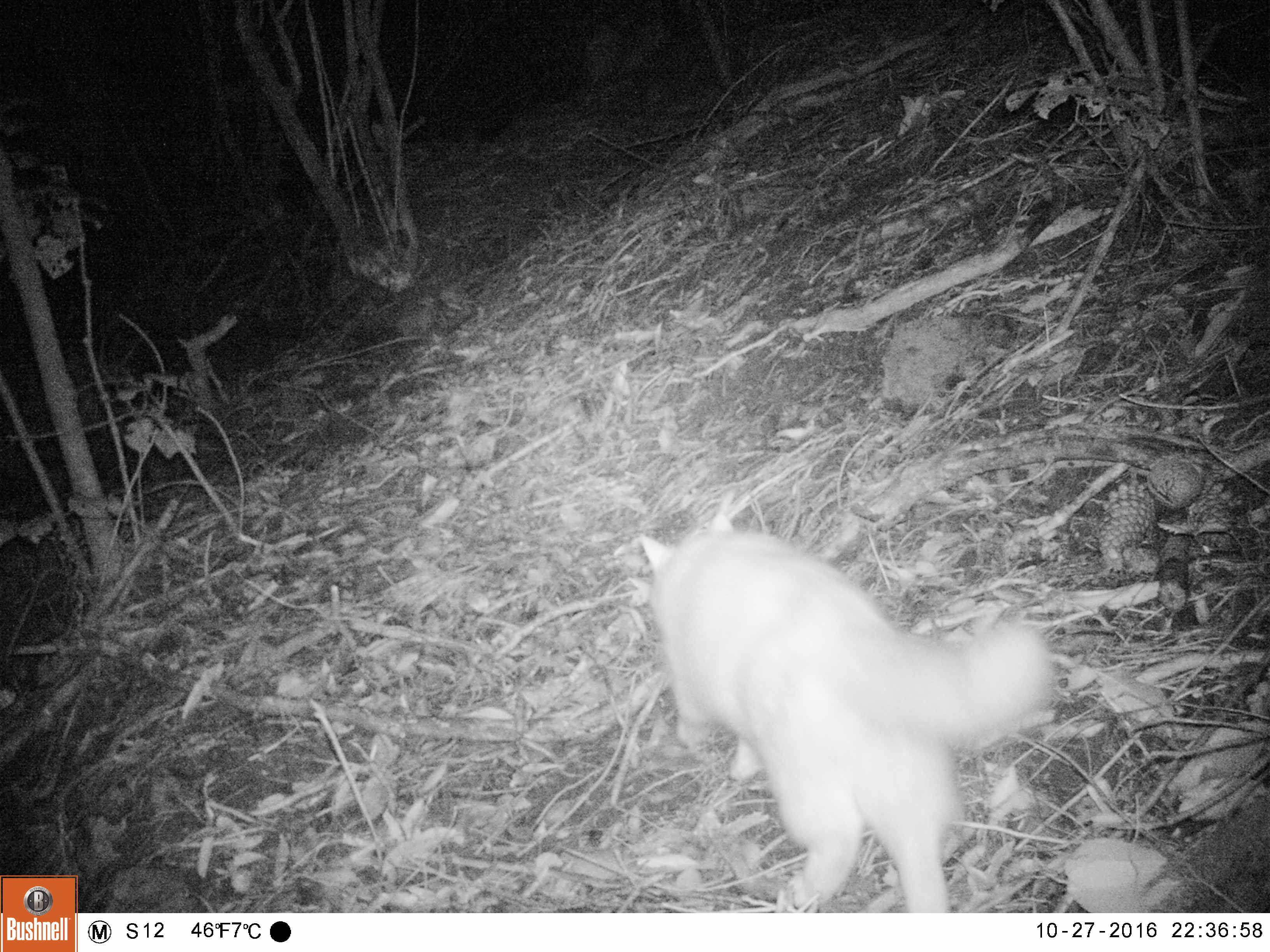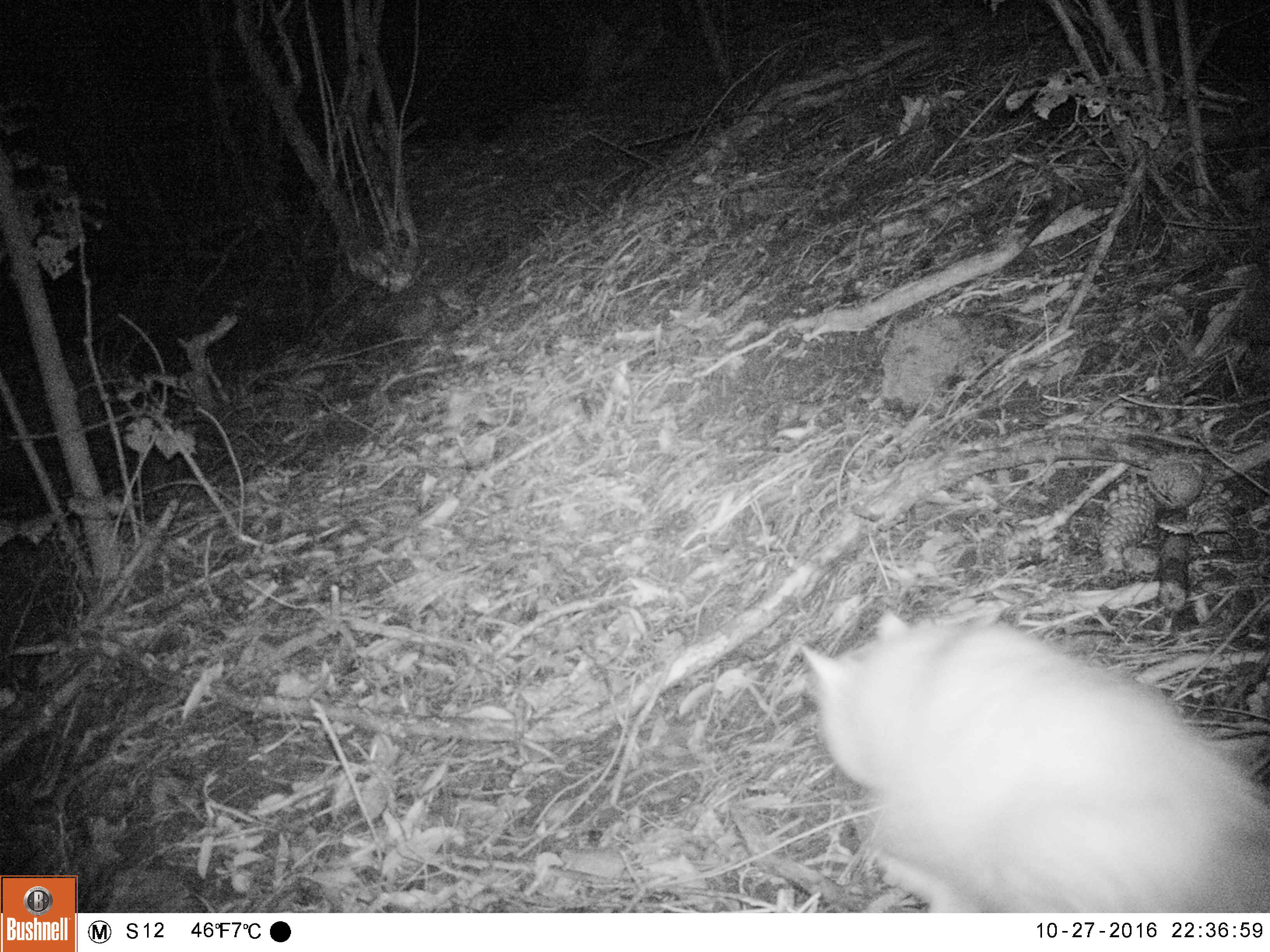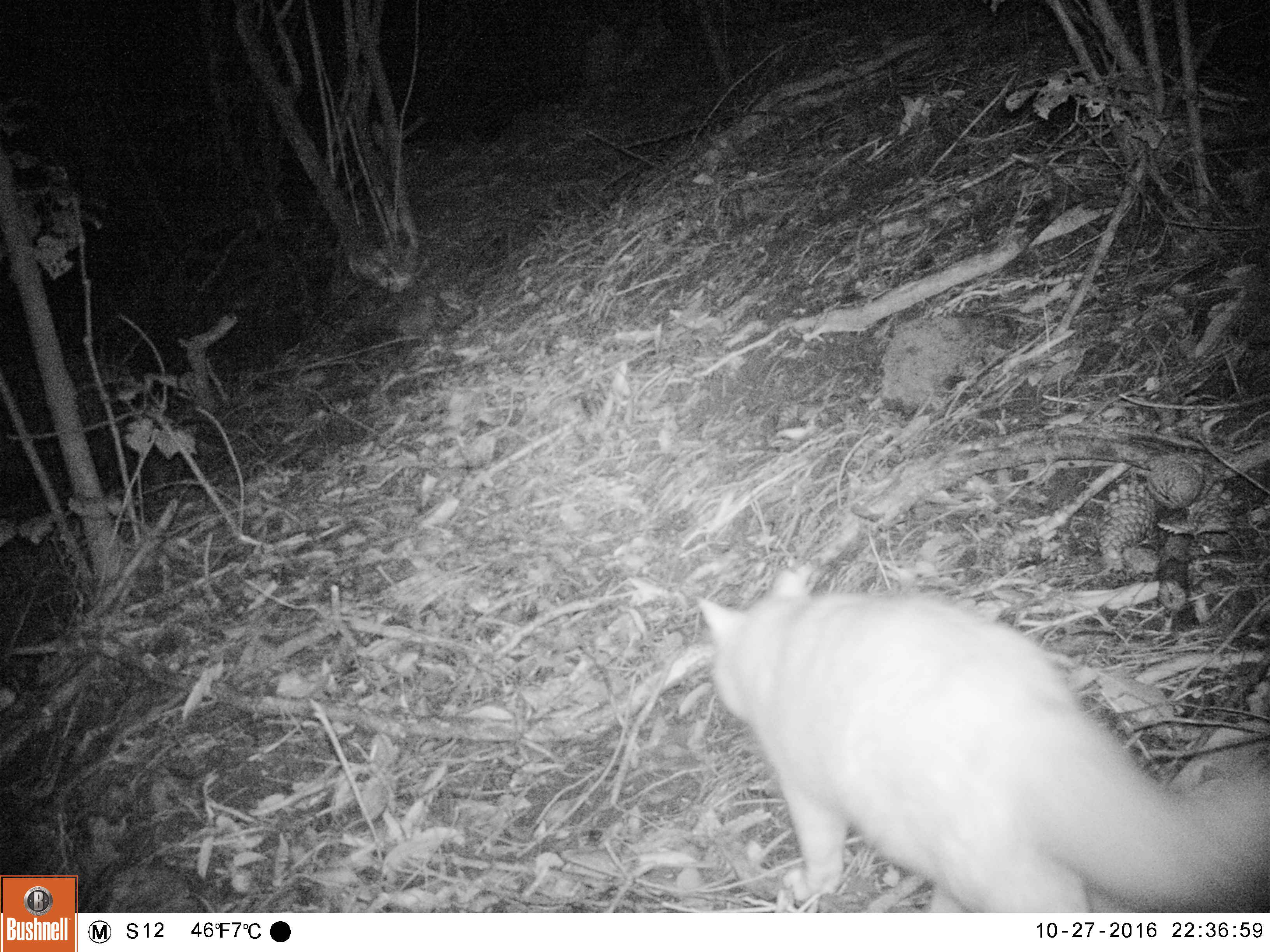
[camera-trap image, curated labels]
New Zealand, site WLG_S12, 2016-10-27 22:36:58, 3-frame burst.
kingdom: Animalia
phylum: Chordata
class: Mammalia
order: Carnivora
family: Felidae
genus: Felis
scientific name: Felis catus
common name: domestic cat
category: cat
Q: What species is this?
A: Cat (domestic cat) (Felis catus).